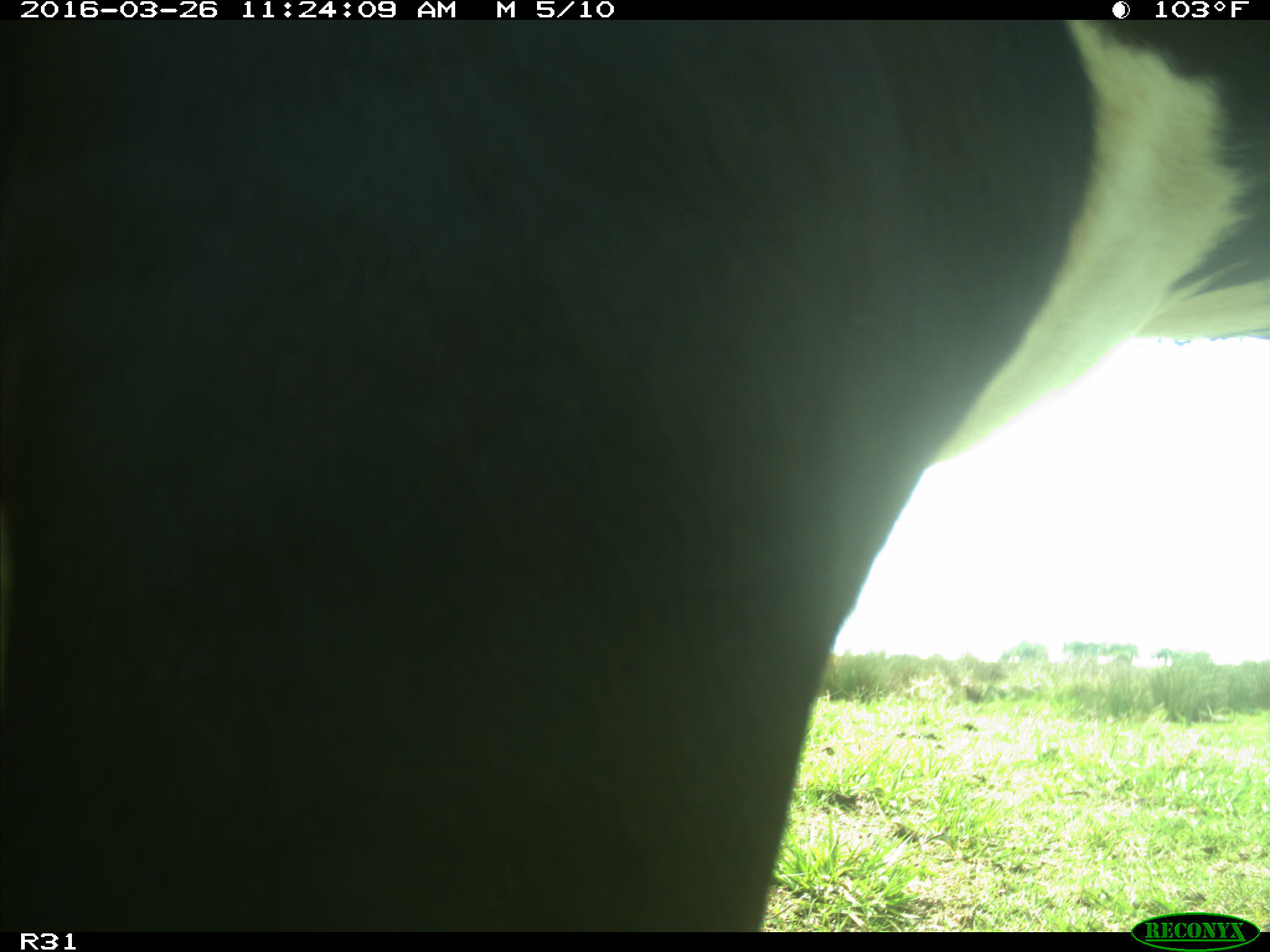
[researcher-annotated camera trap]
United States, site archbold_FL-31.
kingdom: Animalia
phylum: Chordata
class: Mammalia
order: Artiodactyla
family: Bovidae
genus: Bos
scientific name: Bos taurus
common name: domestic cow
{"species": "Bos taurus (domestic cow)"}